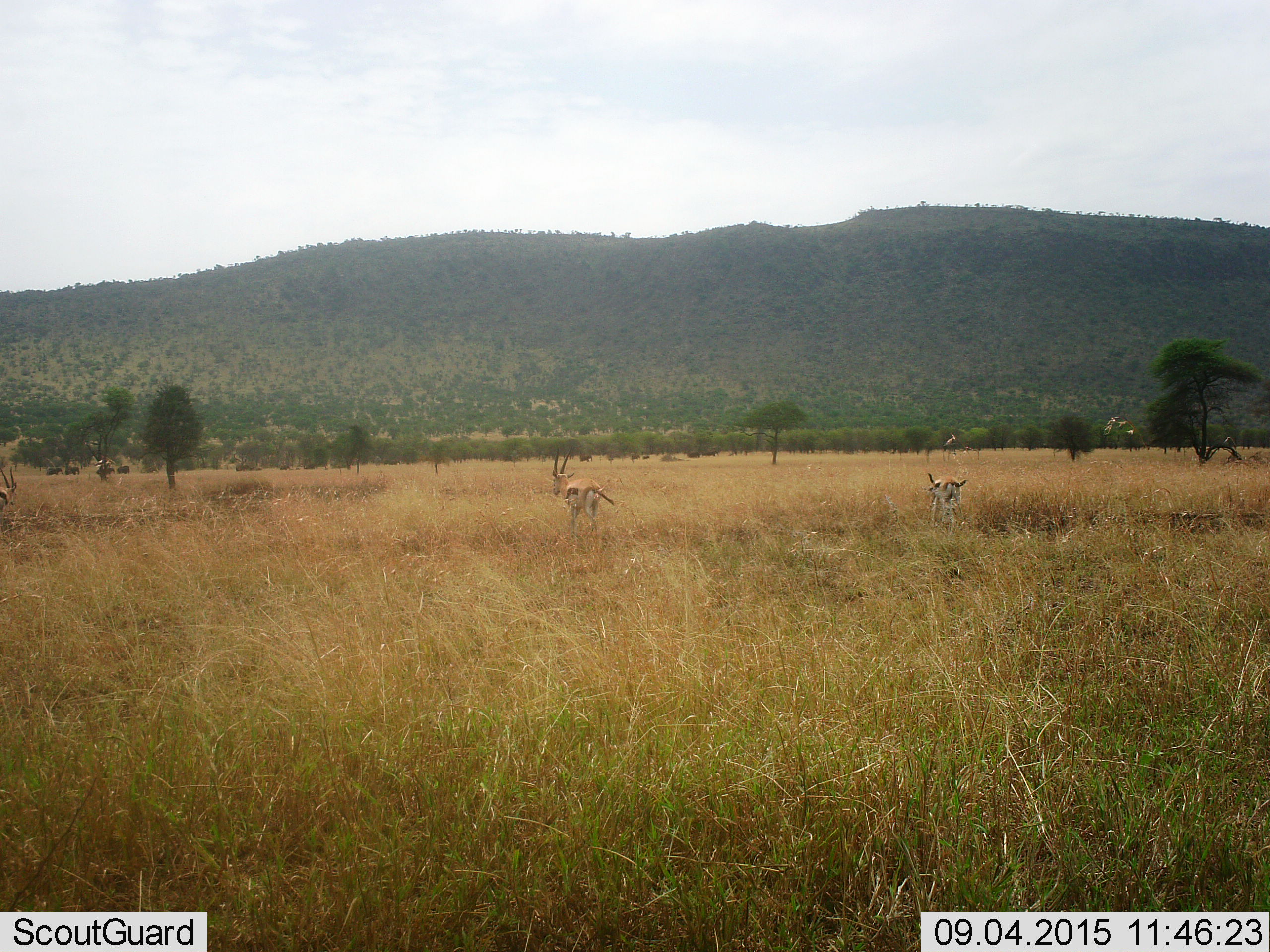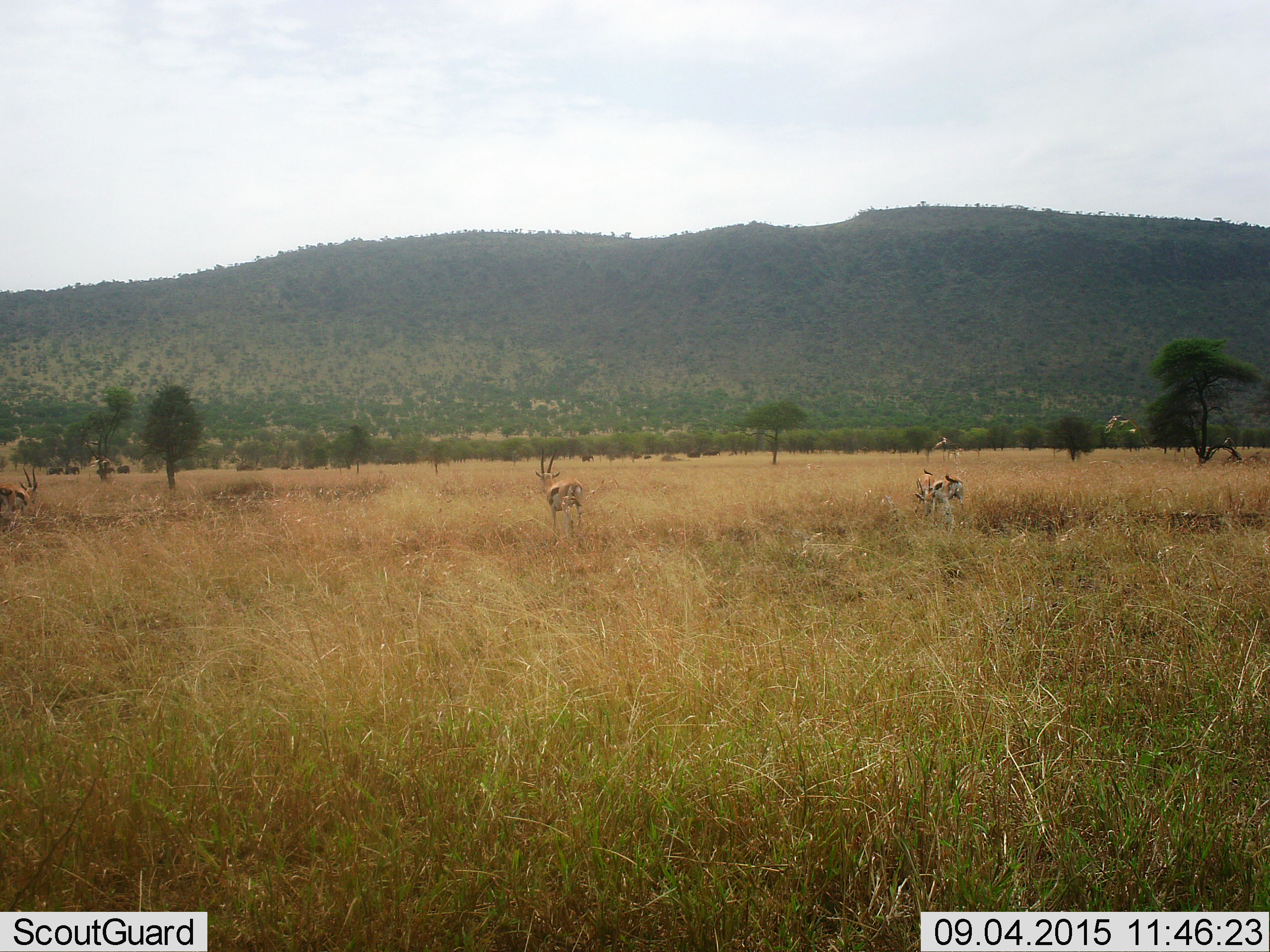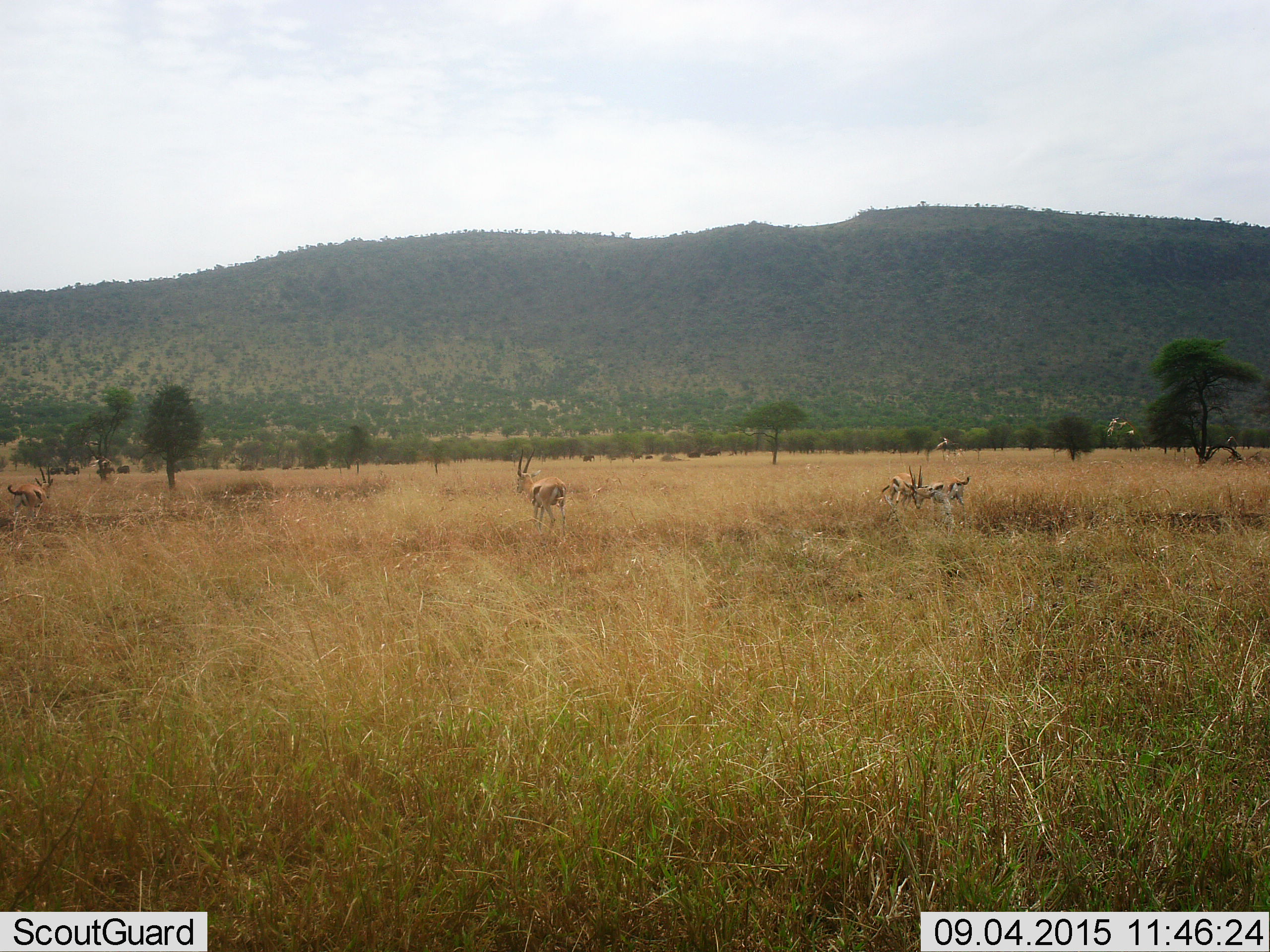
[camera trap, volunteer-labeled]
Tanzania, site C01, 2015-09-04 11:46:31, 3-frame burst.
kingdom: Animalia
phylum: Chordata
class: Mammalia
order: Artiodactyla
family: Bovidae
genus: Eudorcas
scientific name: Eudorcas thomsonii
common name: thomson's gazelle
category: gazellethomsons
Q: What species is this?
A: Gazellethomsons (thomson's gazelle) (Eudorcas thomsonii).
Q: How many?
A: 4.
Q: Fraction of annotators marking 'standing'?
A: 50%.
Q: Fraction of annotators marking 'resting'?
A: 0%.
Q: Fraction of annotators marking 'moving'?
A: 61%.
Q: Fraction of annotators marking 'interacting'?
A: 44%.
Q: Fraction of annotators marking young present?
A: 6%.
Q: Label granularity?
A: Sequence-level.